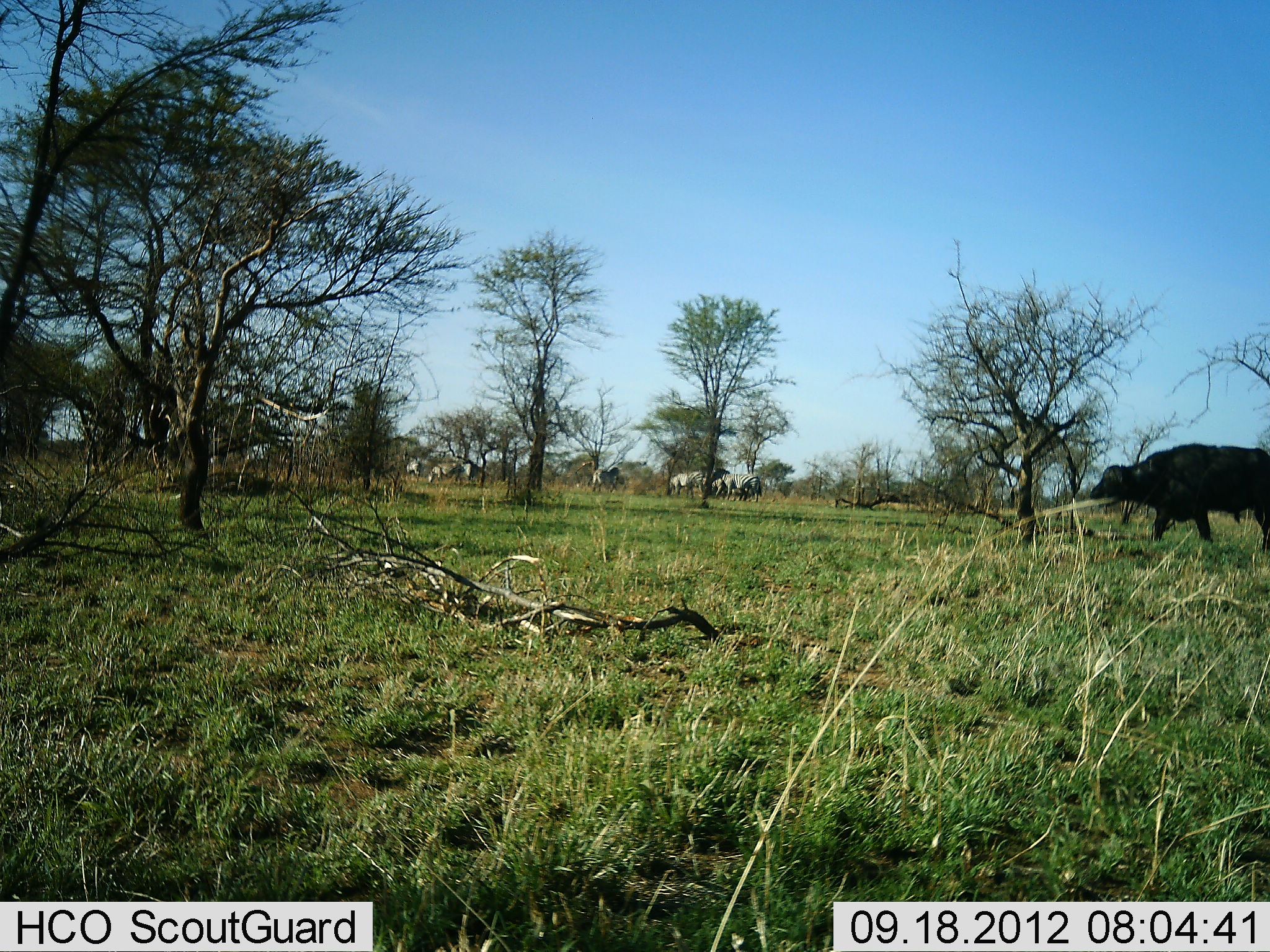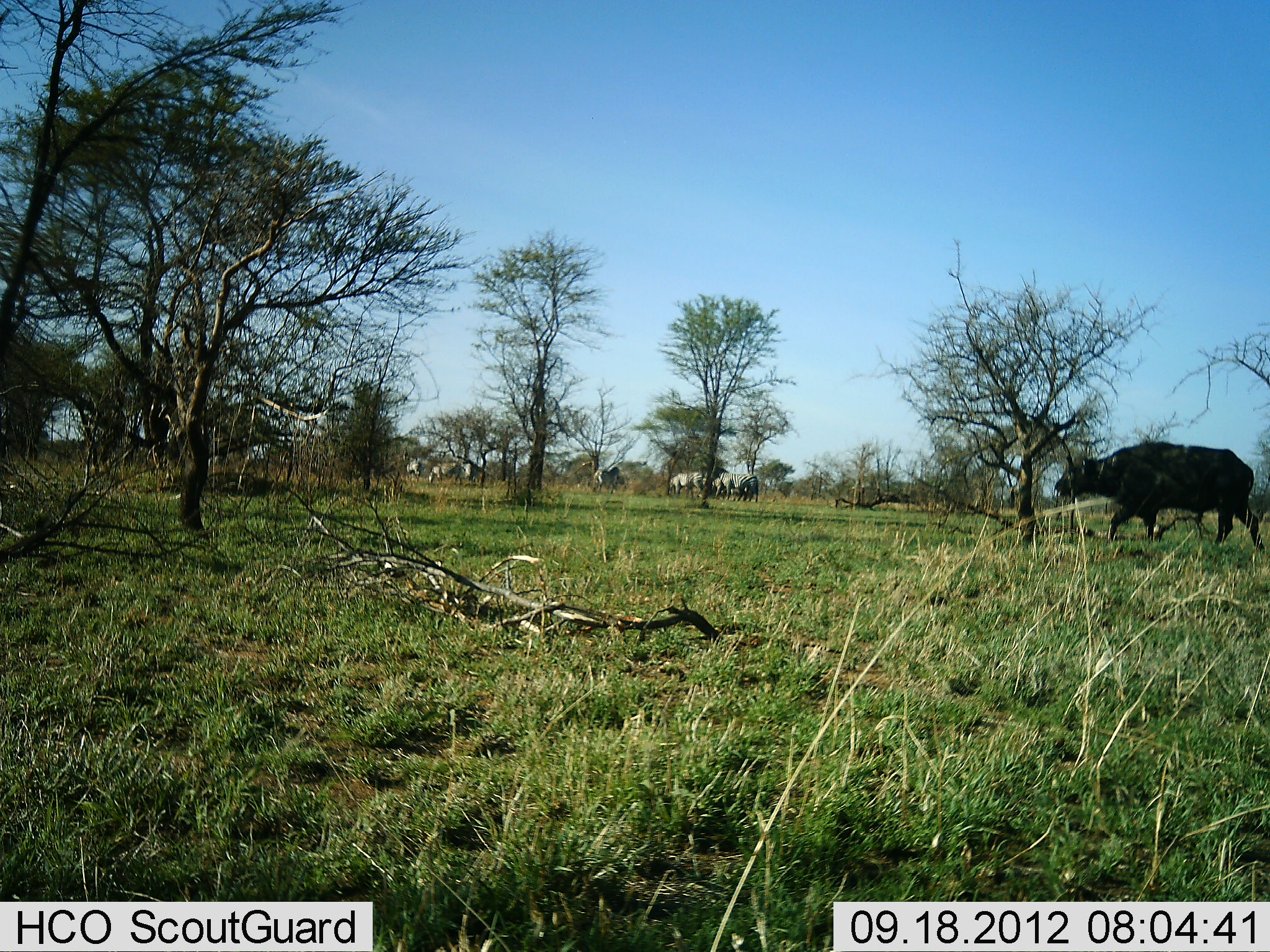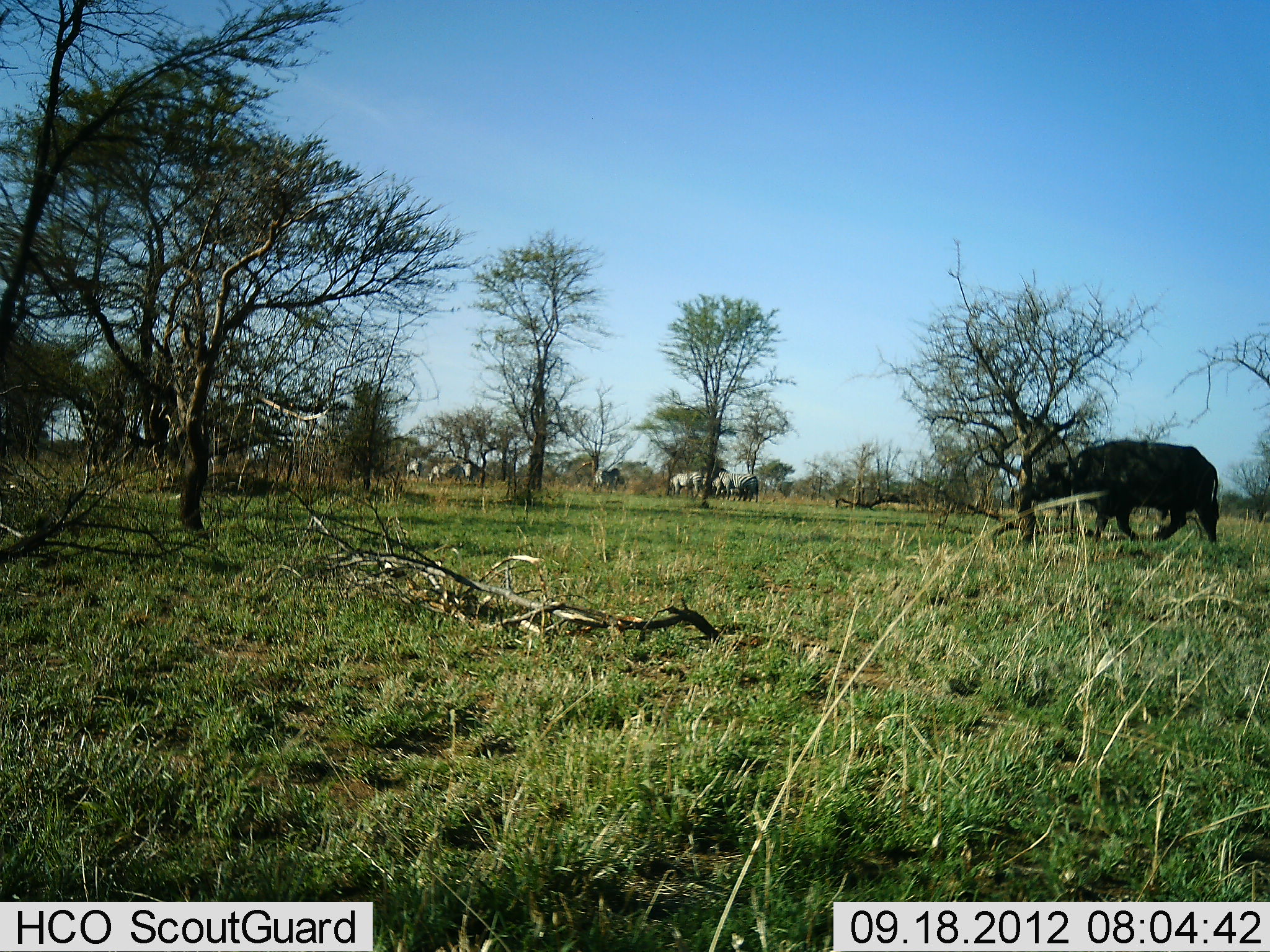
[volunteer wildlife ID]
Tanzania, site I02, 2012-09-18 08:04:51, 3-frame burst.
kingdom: Animalia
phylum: Chordata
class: Mammalia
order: Artiodactyla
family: Bovidae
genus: Syncerus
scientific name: Syncerus caffer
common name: cape buffalo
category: buffalo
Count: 1.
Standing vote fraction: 18%.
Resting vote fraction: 0%.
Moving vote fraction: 100%.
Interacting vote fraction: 0%.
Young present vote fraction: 0%.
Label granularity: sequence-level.